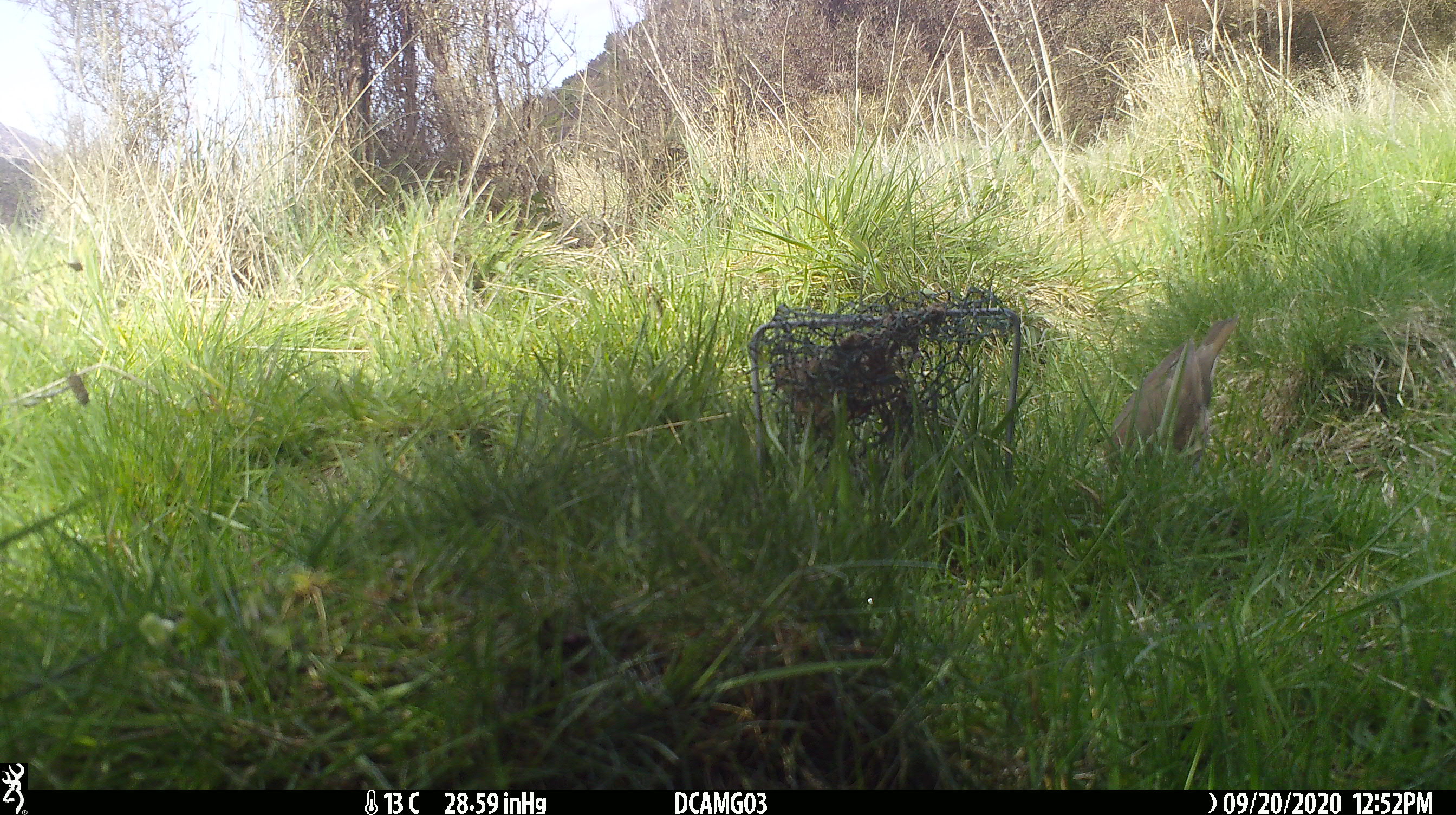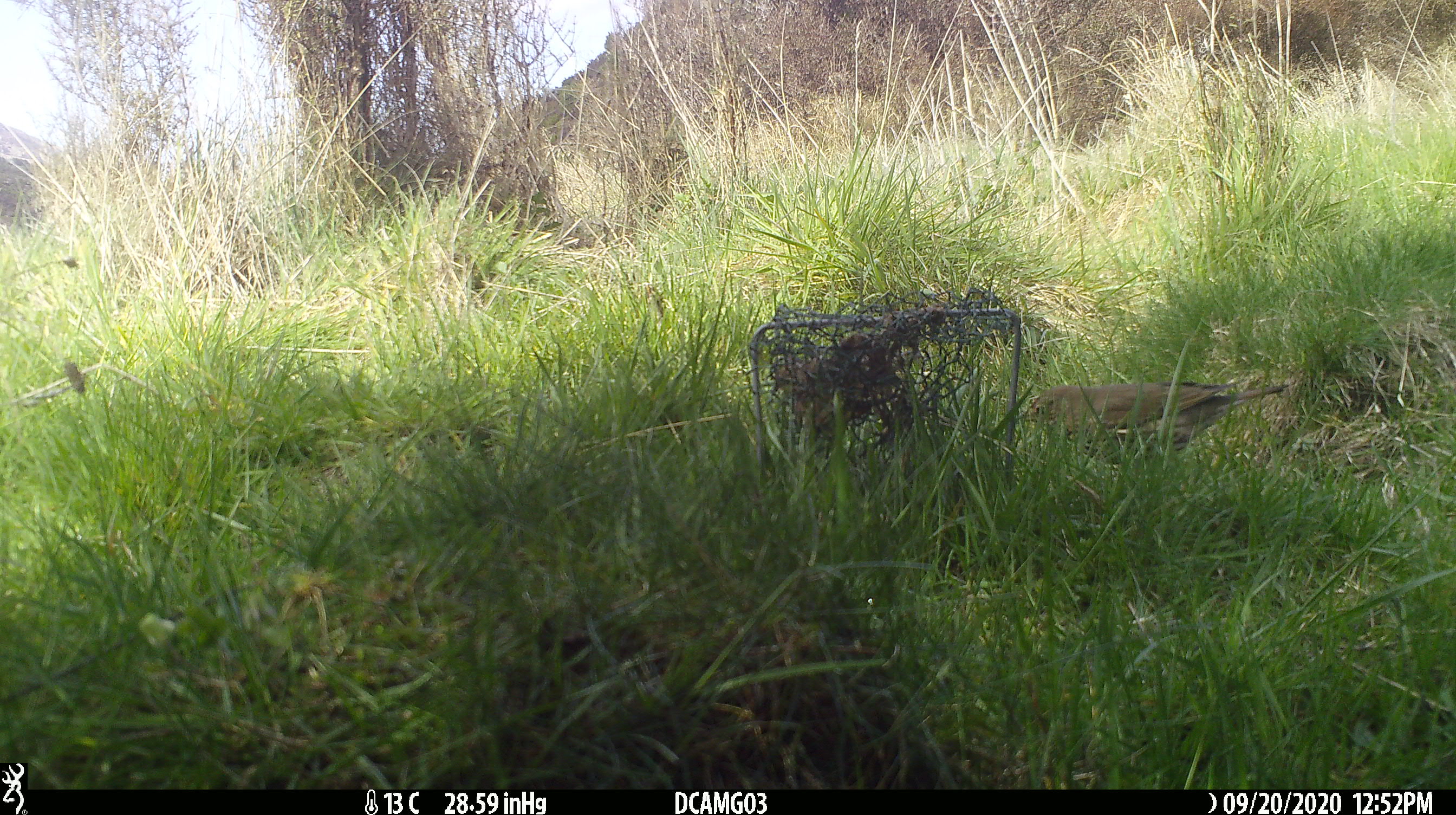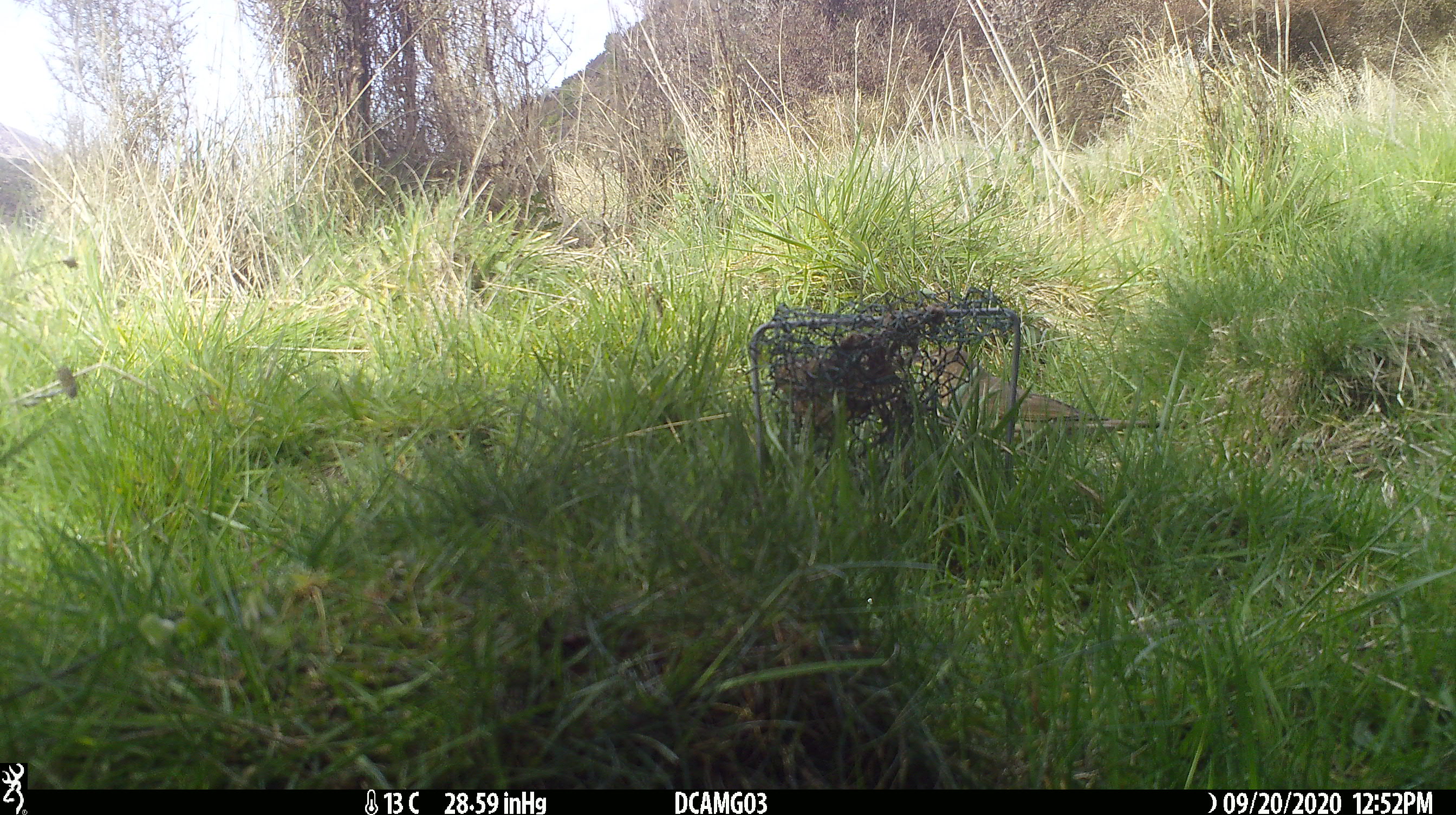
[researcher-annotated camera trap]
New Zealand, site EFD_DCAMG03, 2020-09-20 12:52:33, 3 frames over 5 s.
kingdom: Animalia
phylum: Chordata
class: Aves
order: Passeriformes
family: Turdidae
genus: Turdus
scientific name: Turdus philomelos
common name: song thrush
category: thrush